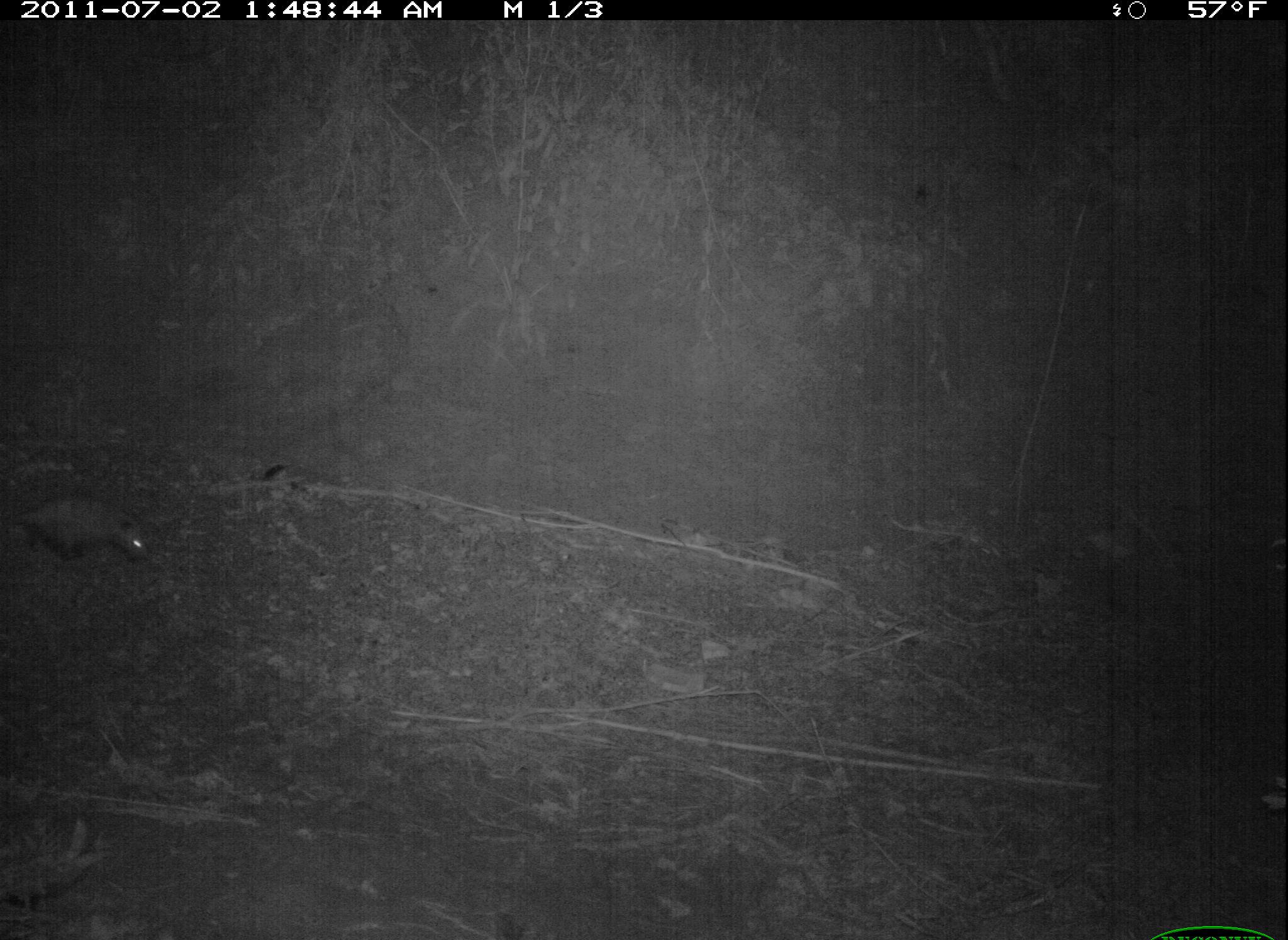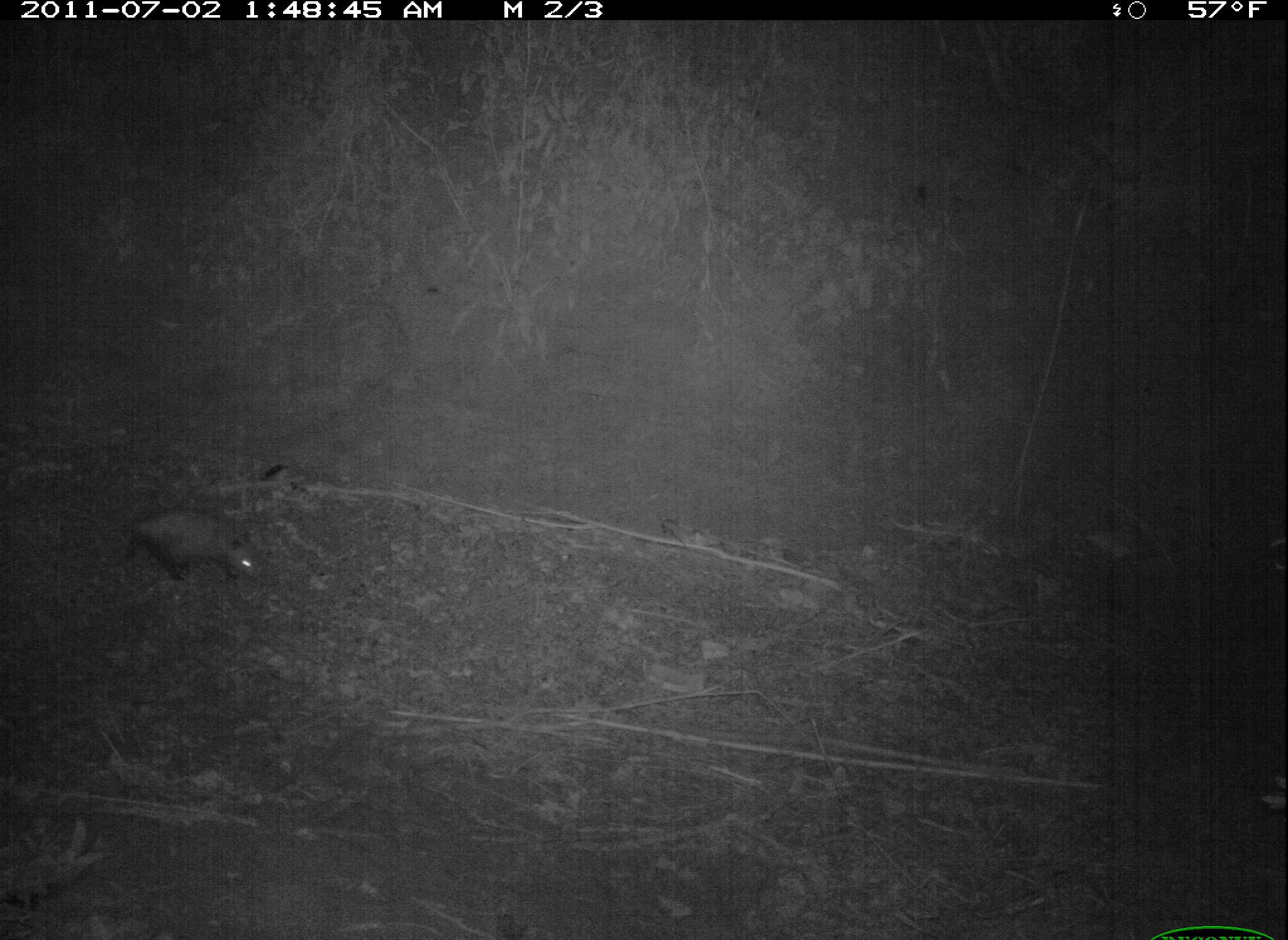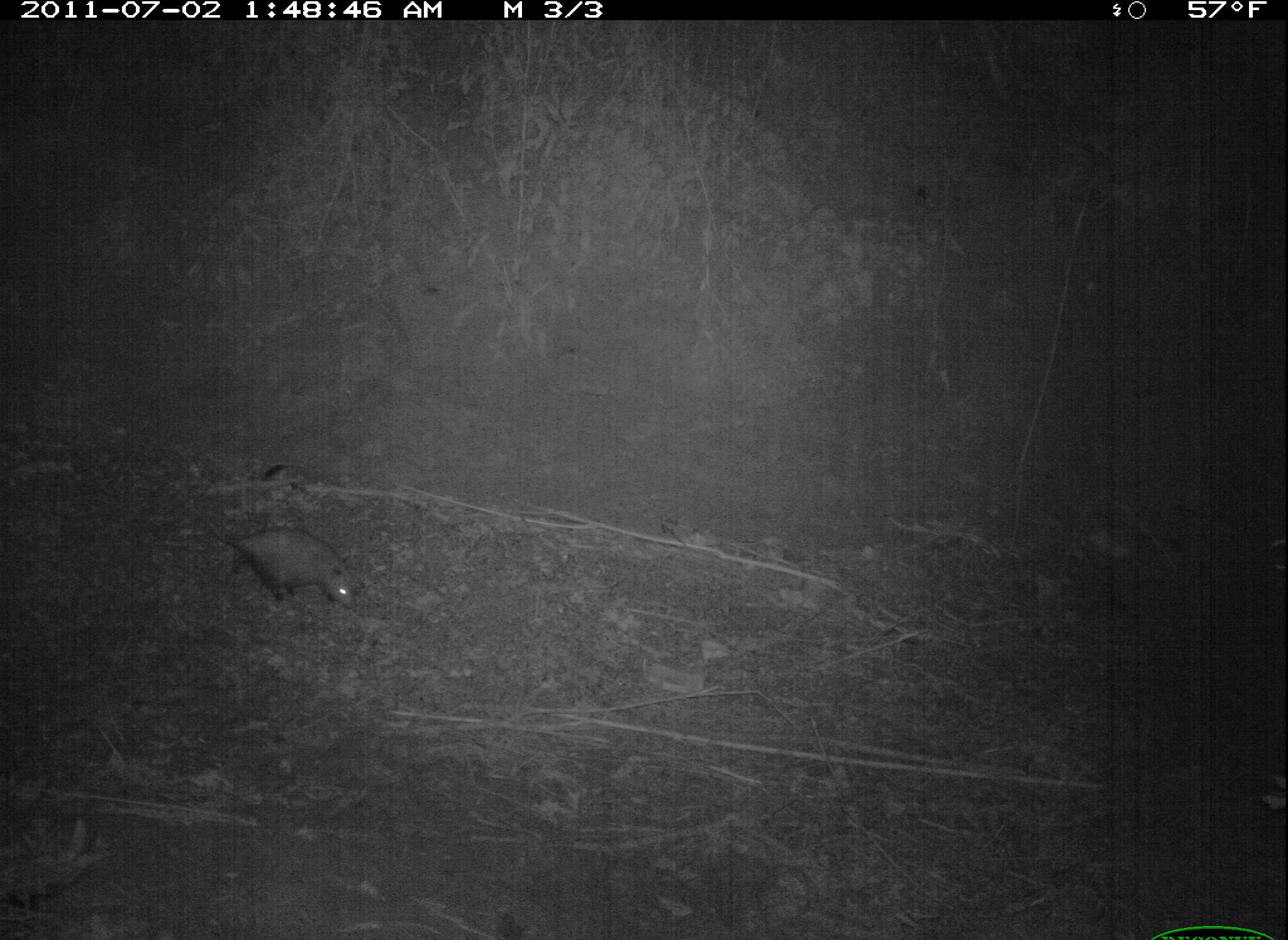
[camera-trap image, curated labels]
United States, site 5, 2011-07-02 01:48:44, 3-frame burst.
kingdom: Animalia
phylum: Chordata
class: Mammalia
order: Didelphimorphia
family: Didelphidae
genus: Didelphis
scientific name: Didelphis virginiana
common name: virginia opossum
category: opossum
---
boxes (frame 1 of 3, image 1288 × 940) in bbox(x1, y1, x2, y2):
opossum: bbox(4, 491, 165, 567)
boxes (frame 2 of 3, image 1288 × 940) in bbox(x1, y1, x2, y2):
opossum: bbox(52, 488, 264, 583)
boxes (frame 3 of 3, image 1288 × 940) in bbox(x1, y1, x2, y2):
opossum: bbox(116, 457, 365, 613)